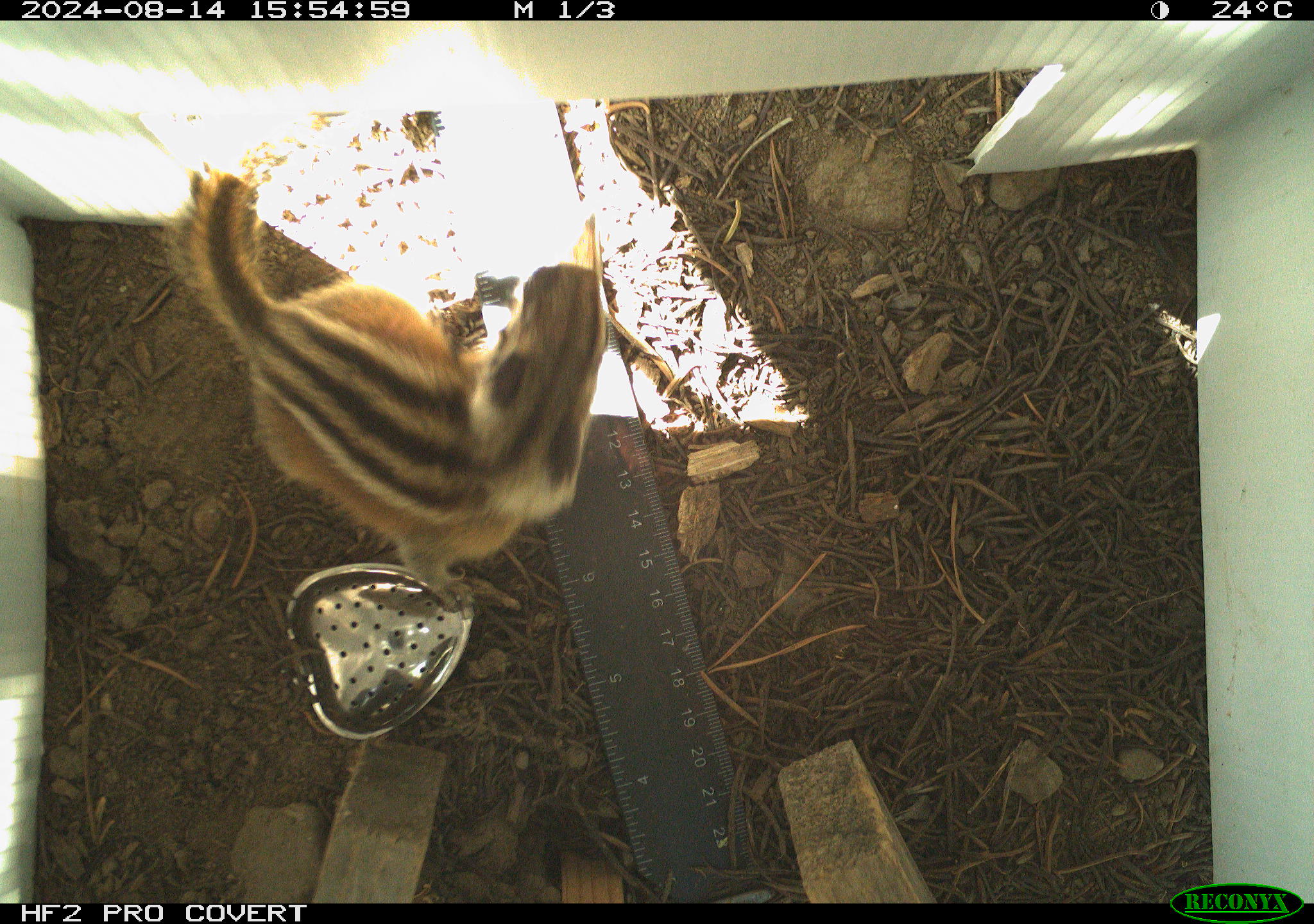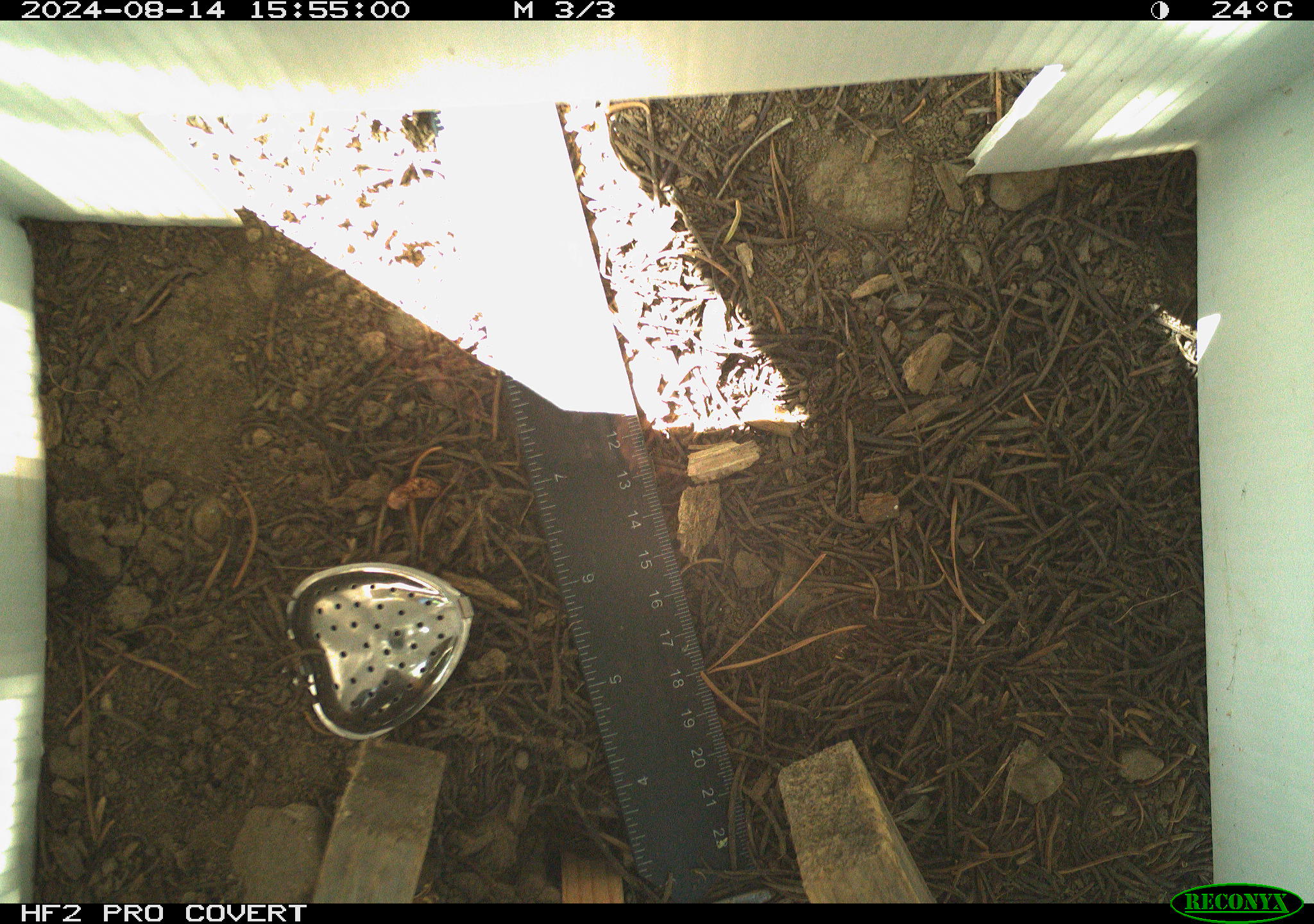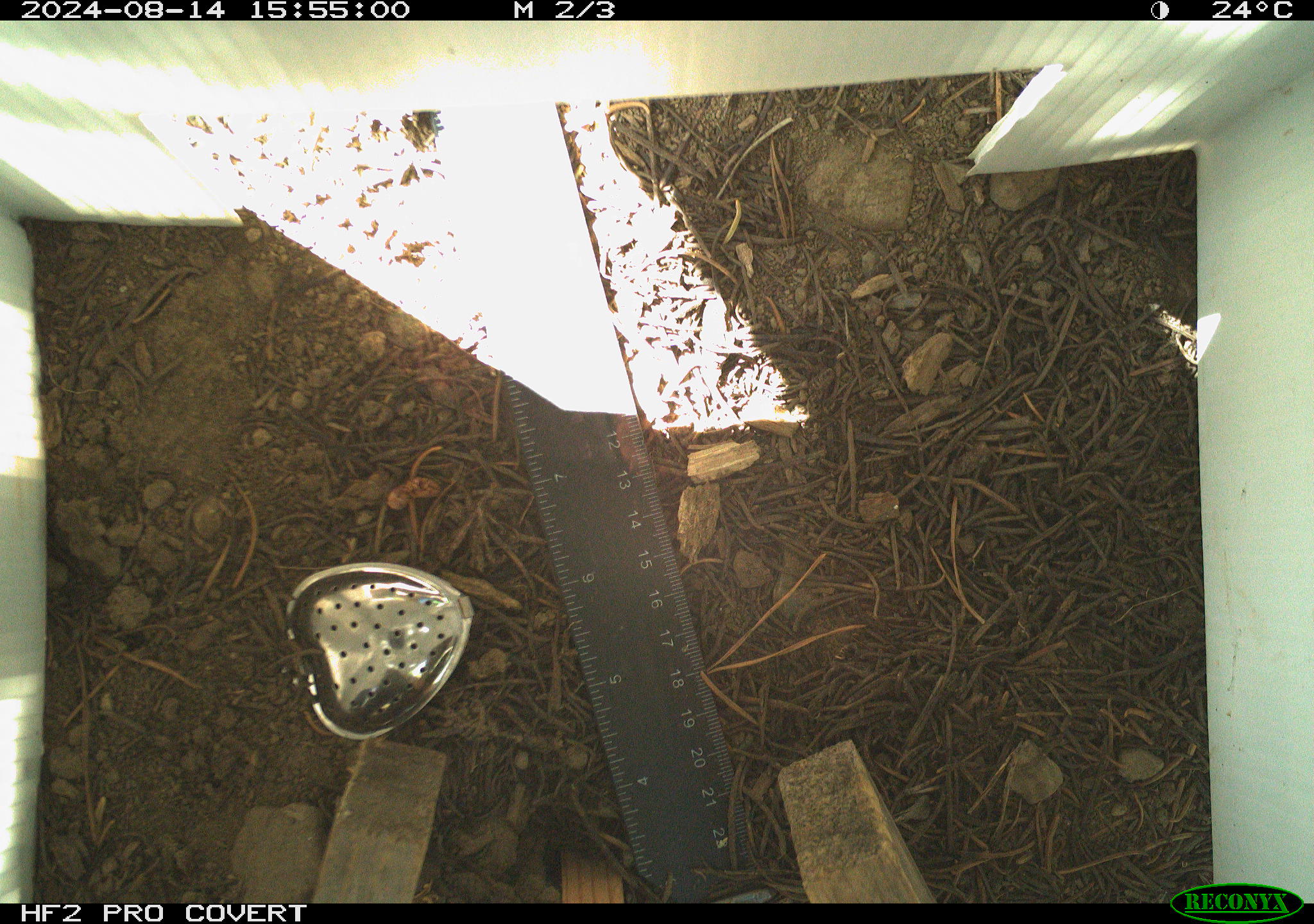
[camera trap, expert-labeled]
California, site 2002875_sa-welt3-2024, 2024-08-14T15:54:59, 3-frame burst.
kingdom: Animalia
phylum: Chordata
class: Mammalia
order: Rodentia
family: Sciuridae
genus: Neotamias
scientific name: Neotamias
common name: western chipmunks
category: neotamias species